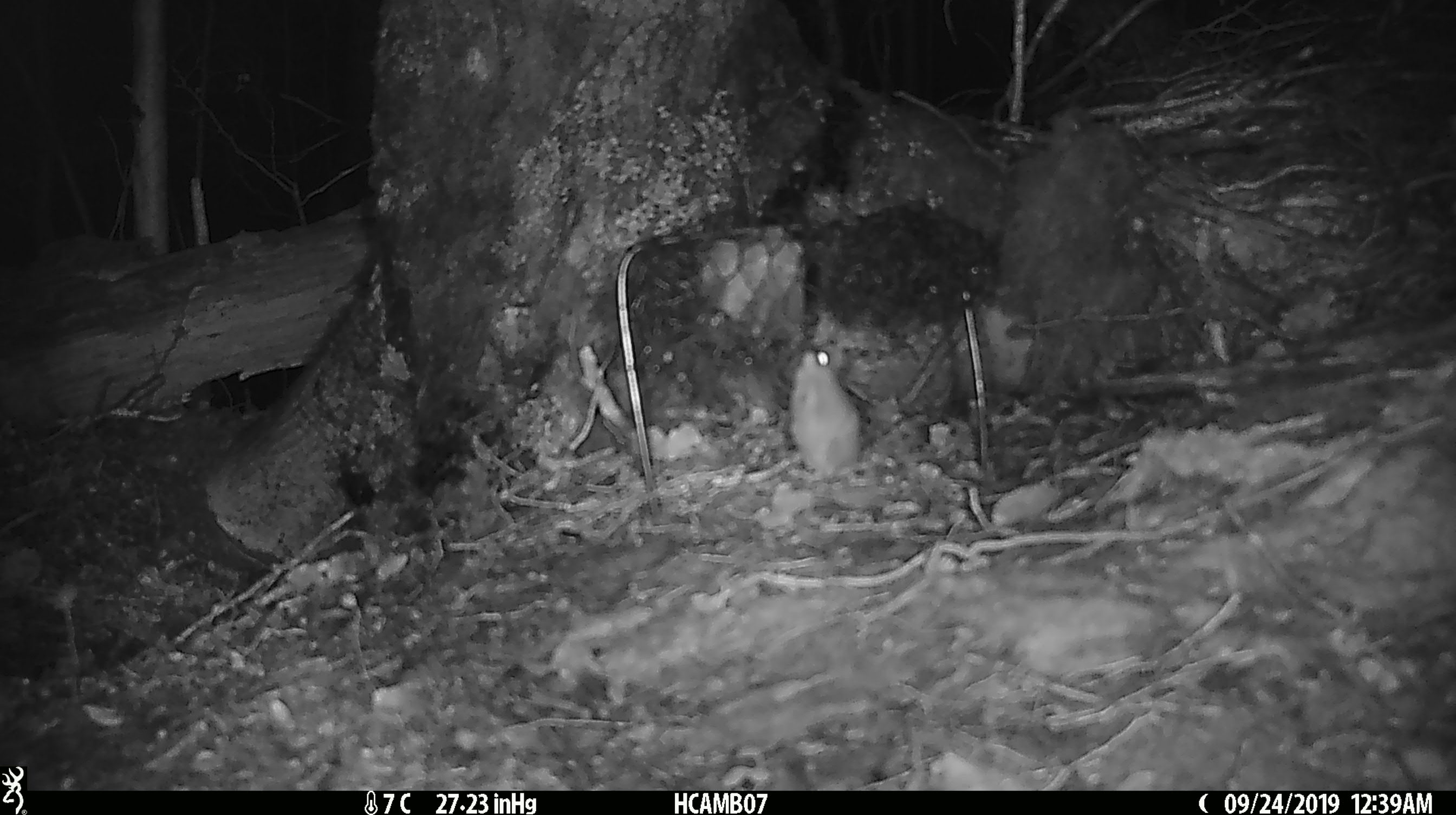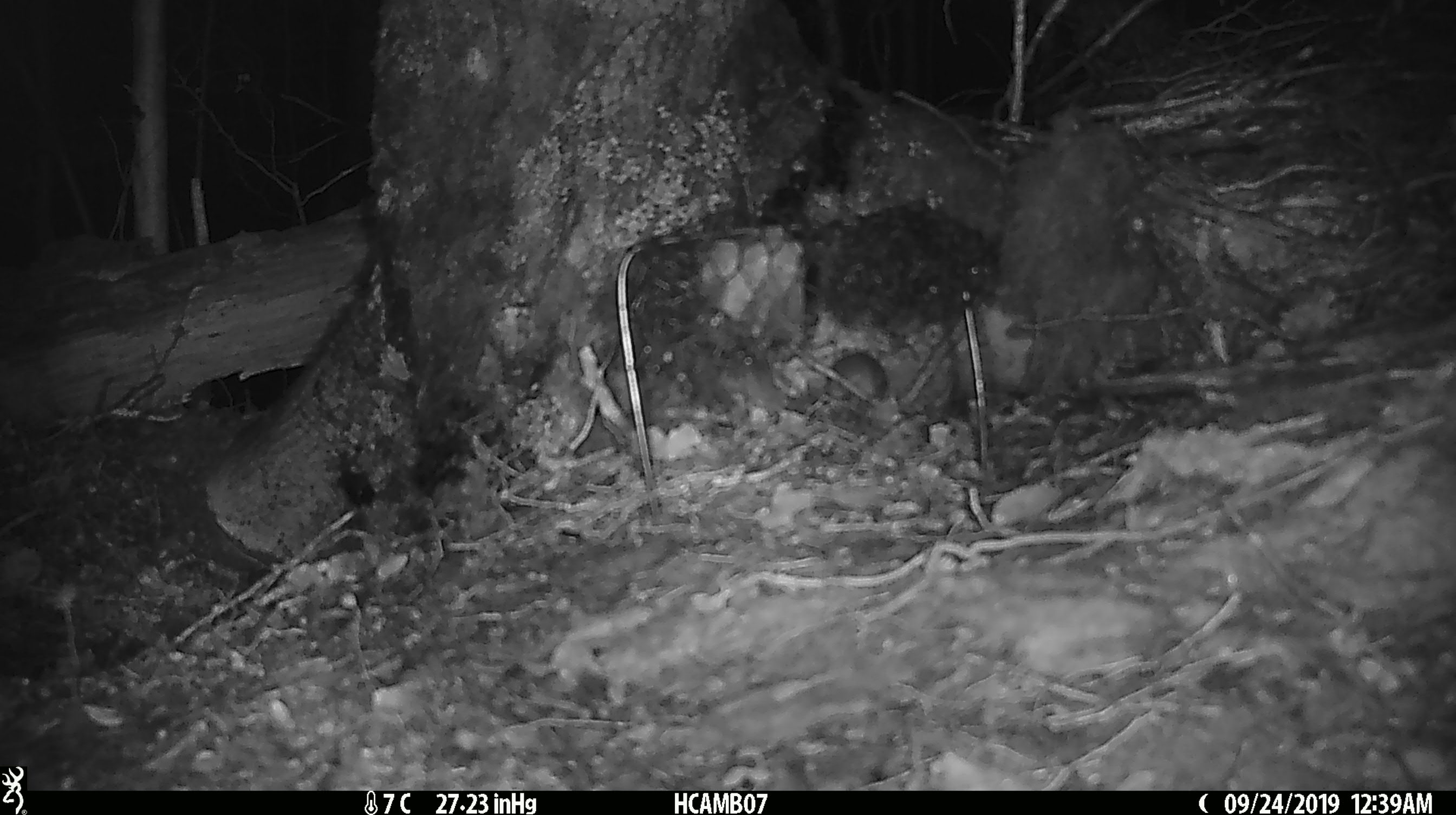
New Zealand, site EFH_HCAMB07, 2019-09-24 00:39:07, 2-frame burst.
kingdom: Animalia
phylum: Chordata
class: Mammalia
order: Rodentia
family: Muridae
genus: Mus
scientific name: Mus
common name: mouse